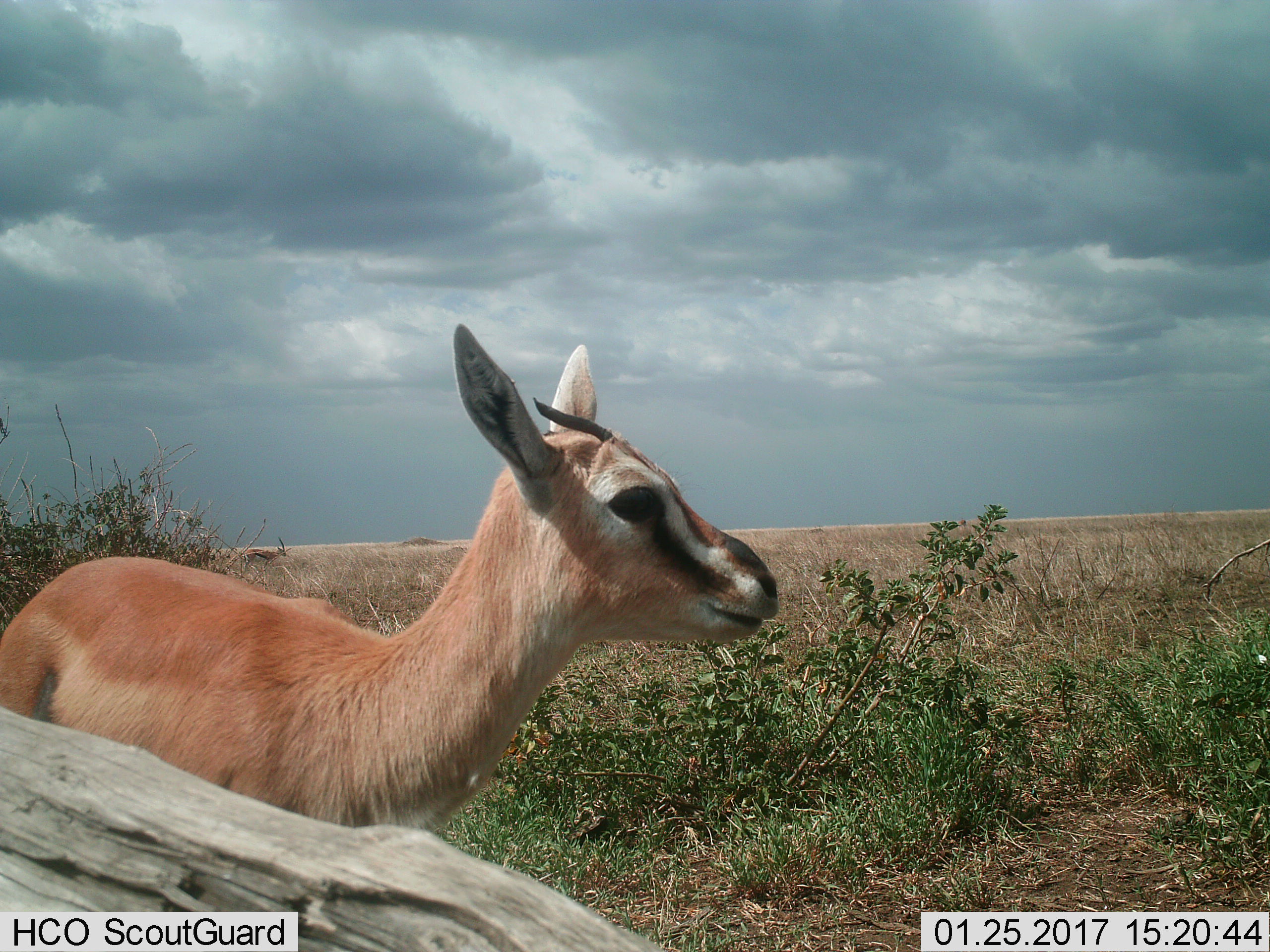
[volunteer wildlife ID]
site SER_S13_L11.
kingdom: Animalia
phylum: Chordata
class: Mammalia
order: Artiodactyla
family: Bovidae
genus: Eudorcas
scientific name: Eudorcas thomsonii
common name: thomson's gazelle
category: gazellethomsons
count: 1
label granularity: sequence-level